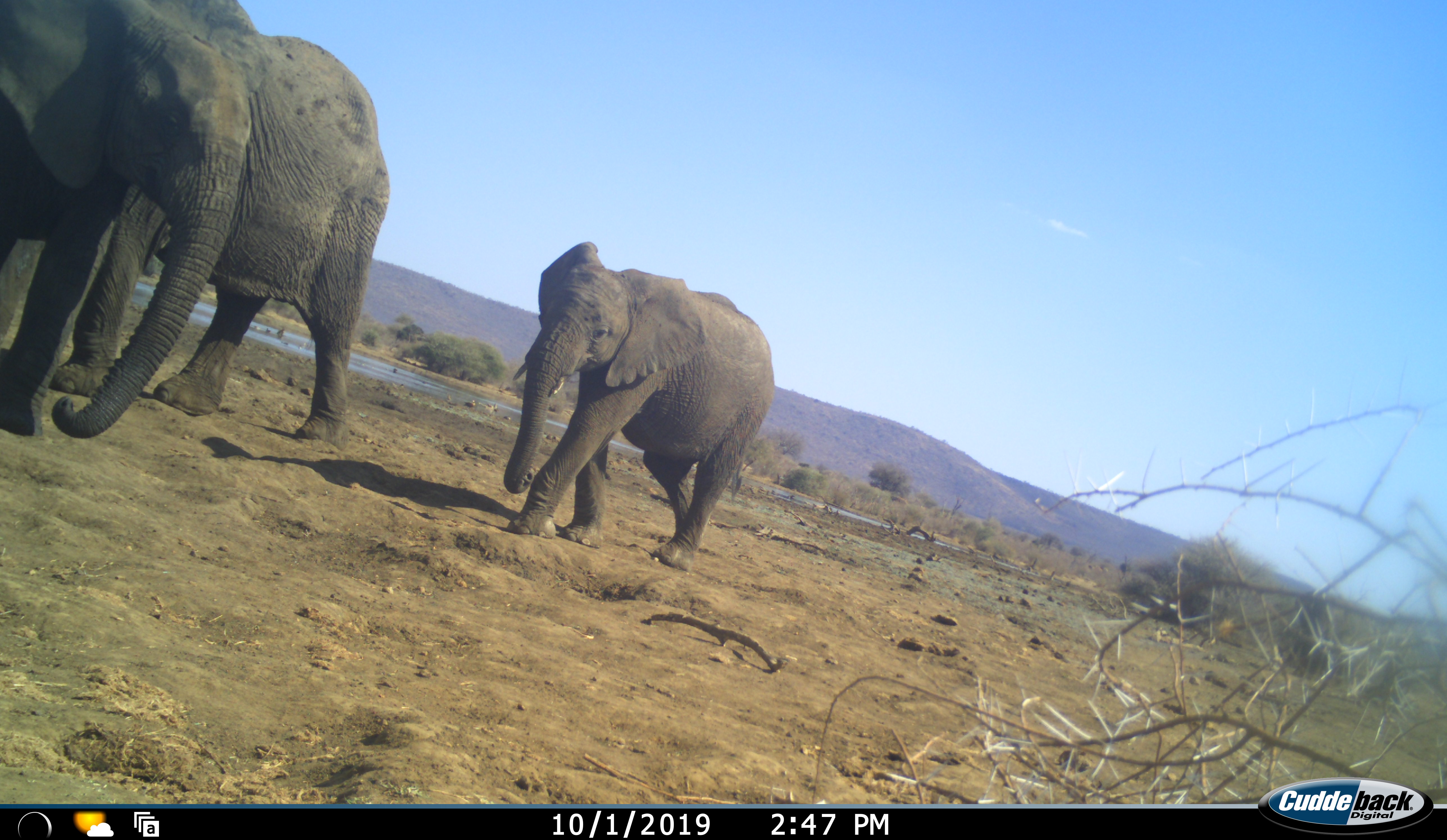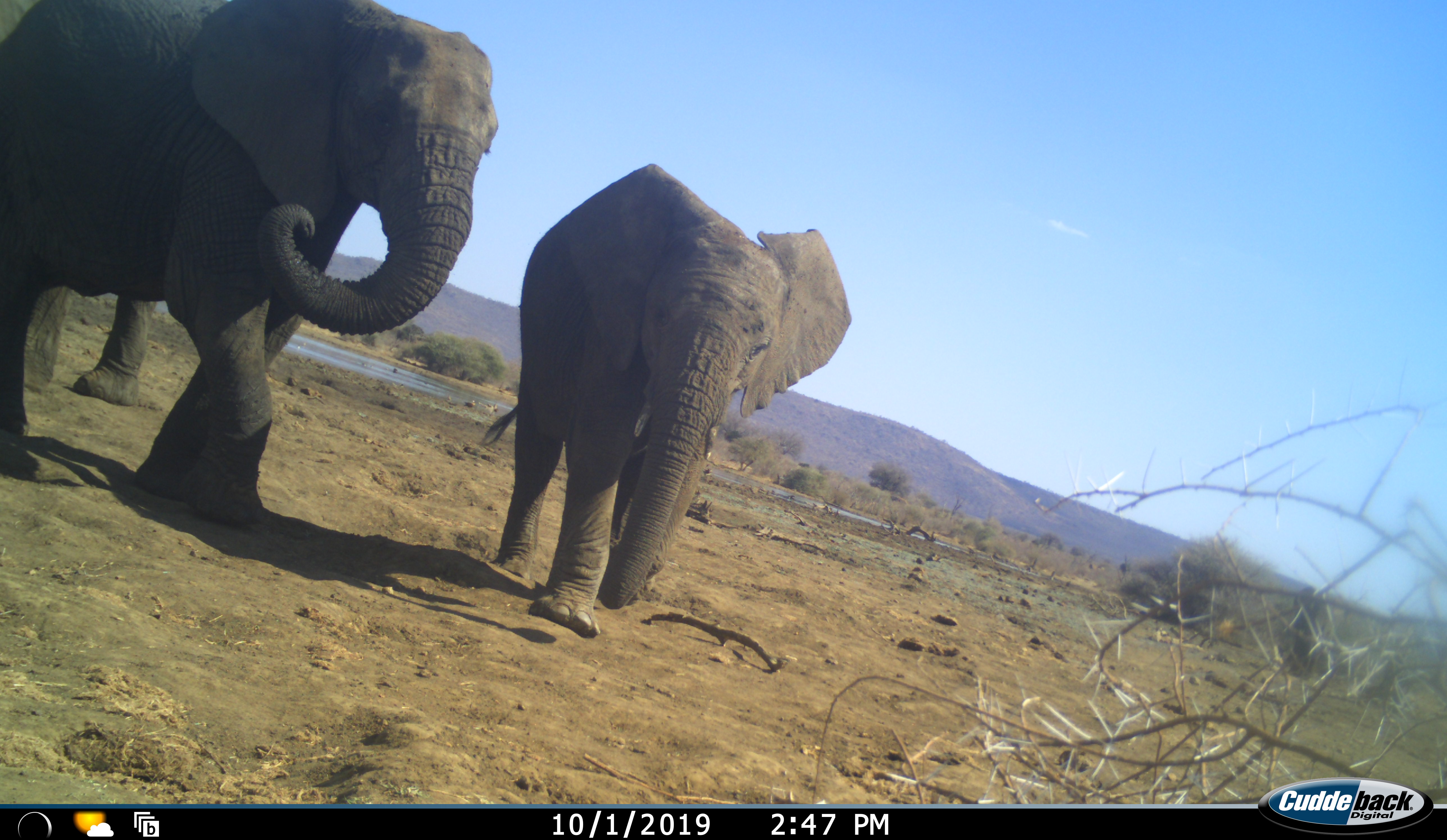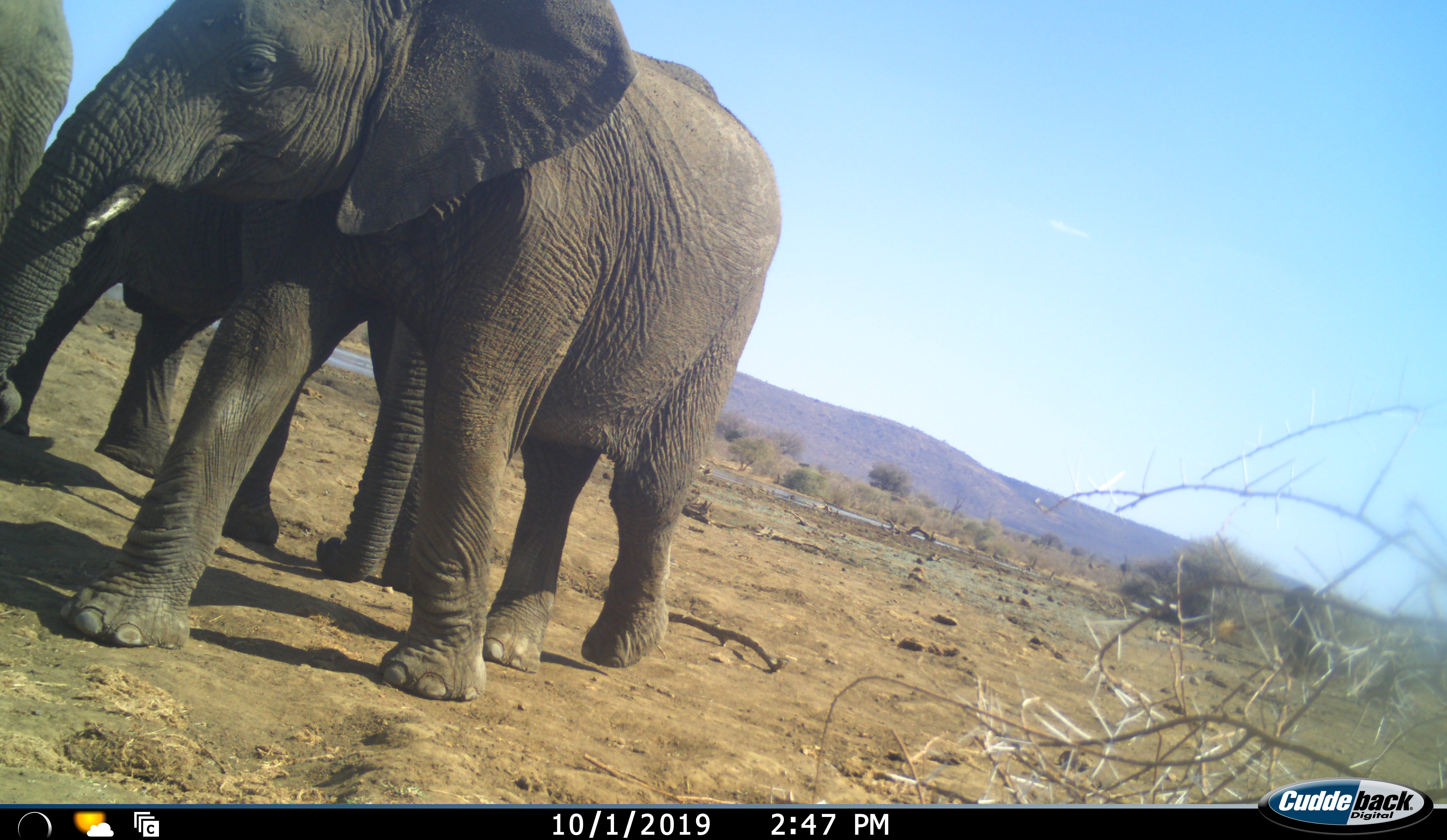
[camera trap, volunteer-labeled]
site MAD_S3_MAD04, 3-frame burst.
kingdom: Animalia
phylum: Chordata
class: Mammalia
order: Proboscidea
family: Elephantidae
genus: Loxodonta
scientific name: Loxodonta africana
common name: african bush elephant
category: elephant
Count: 3.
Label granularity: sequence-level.